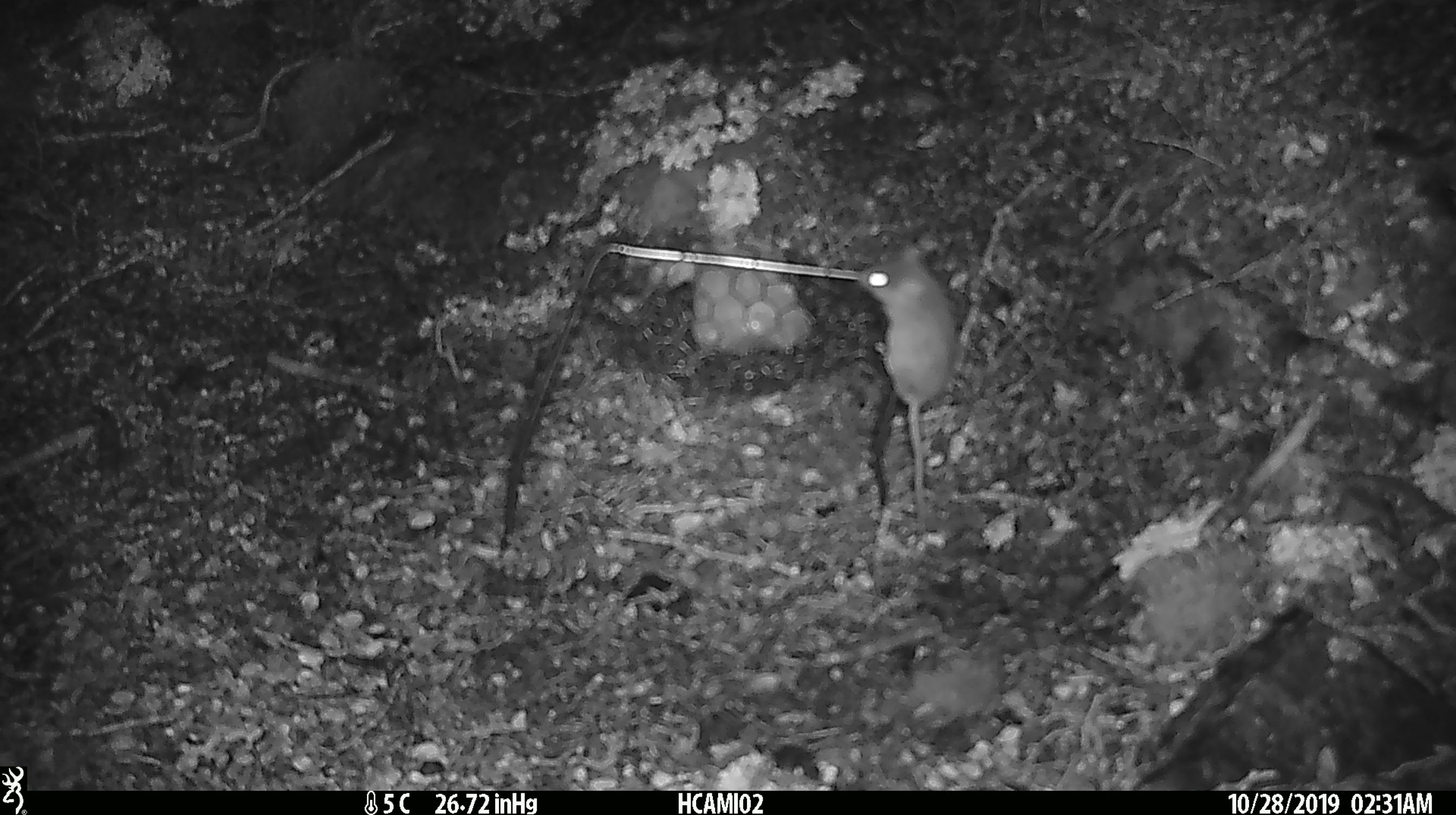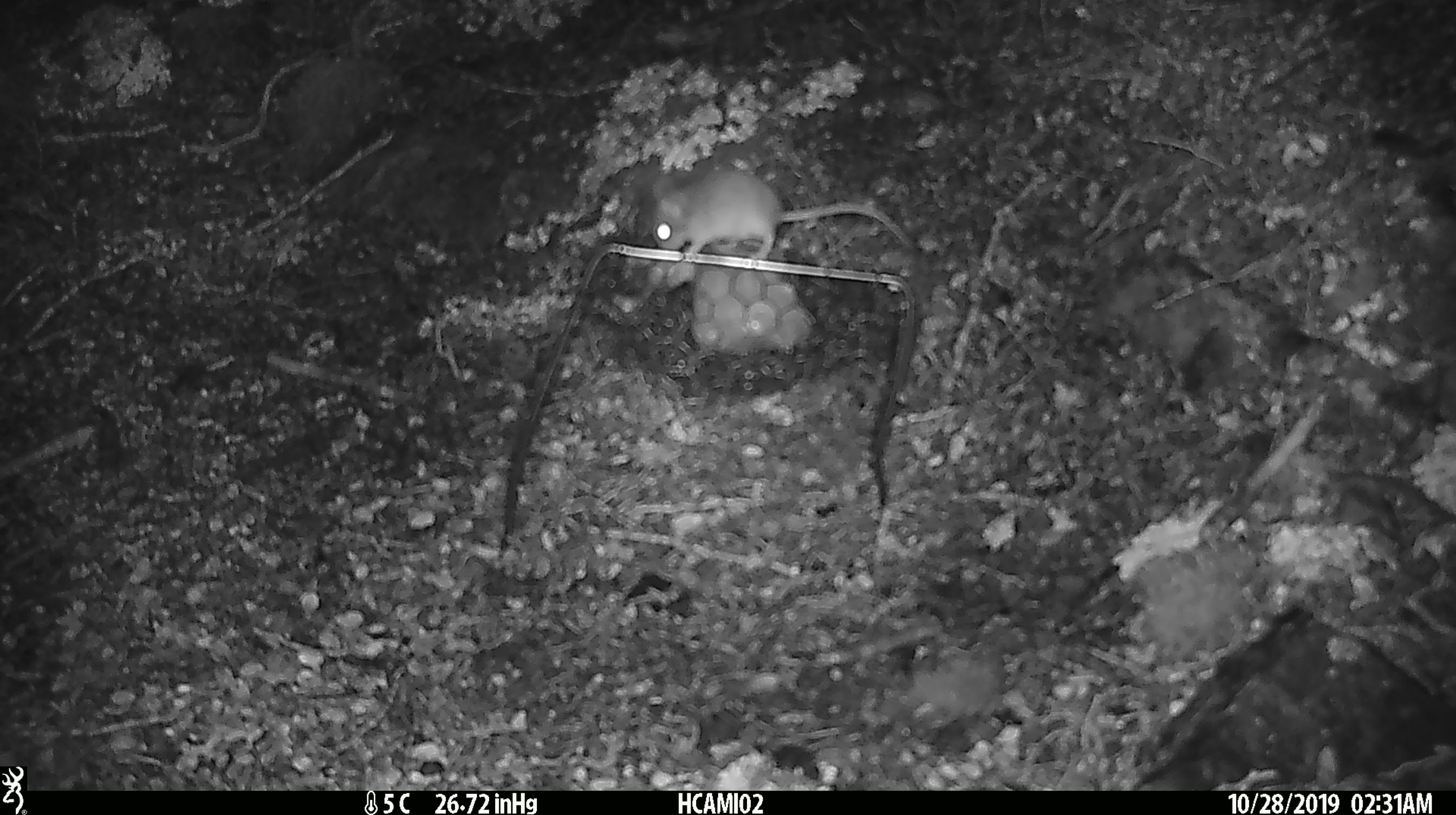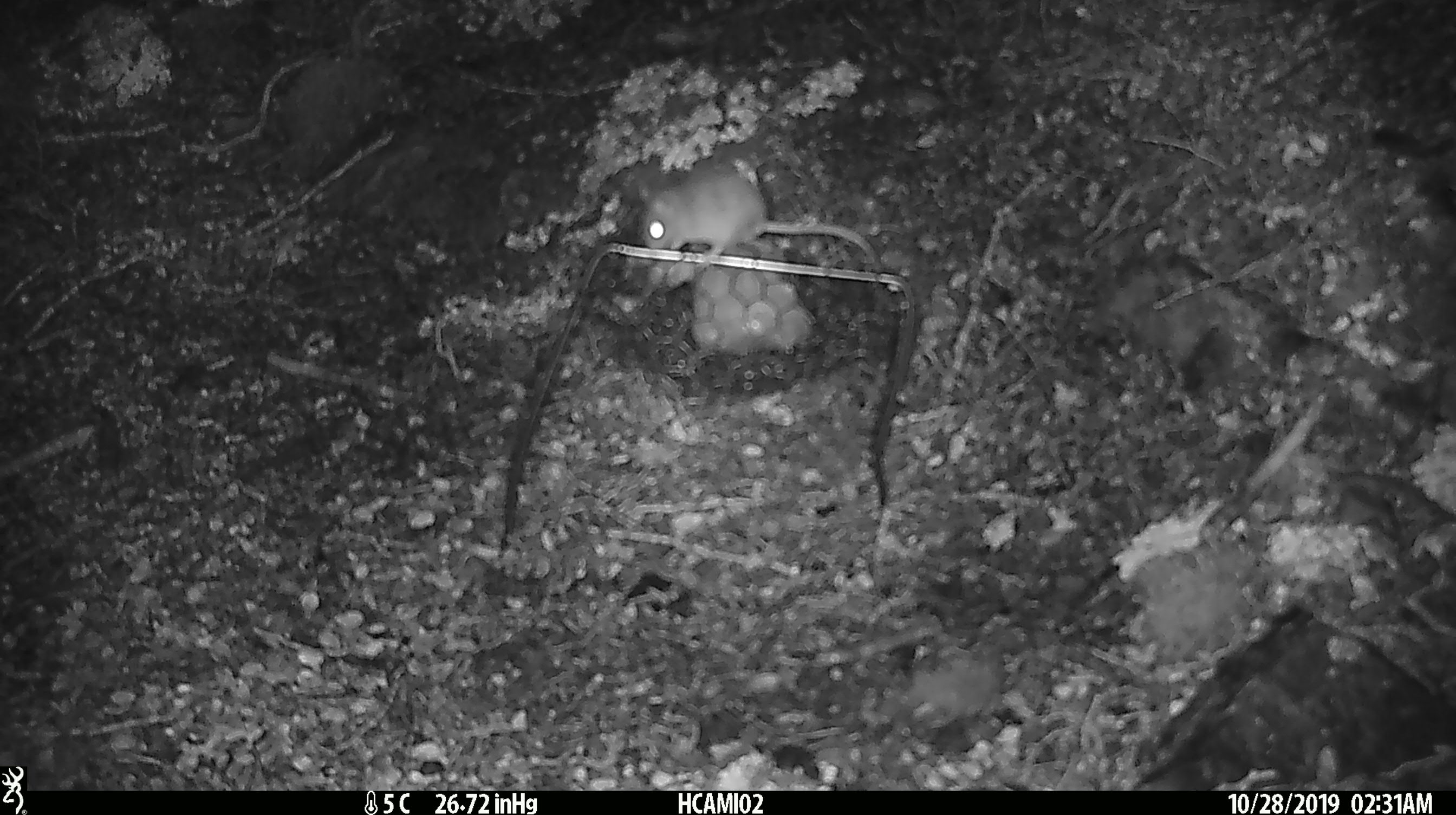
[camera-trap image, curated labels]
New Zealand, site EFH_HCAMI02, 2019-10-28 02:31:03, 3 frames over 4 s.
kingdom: Animalia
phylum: Chordata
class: Mammalia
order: Rodentia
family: Muridae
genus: Mus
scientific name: Mus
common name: mouse